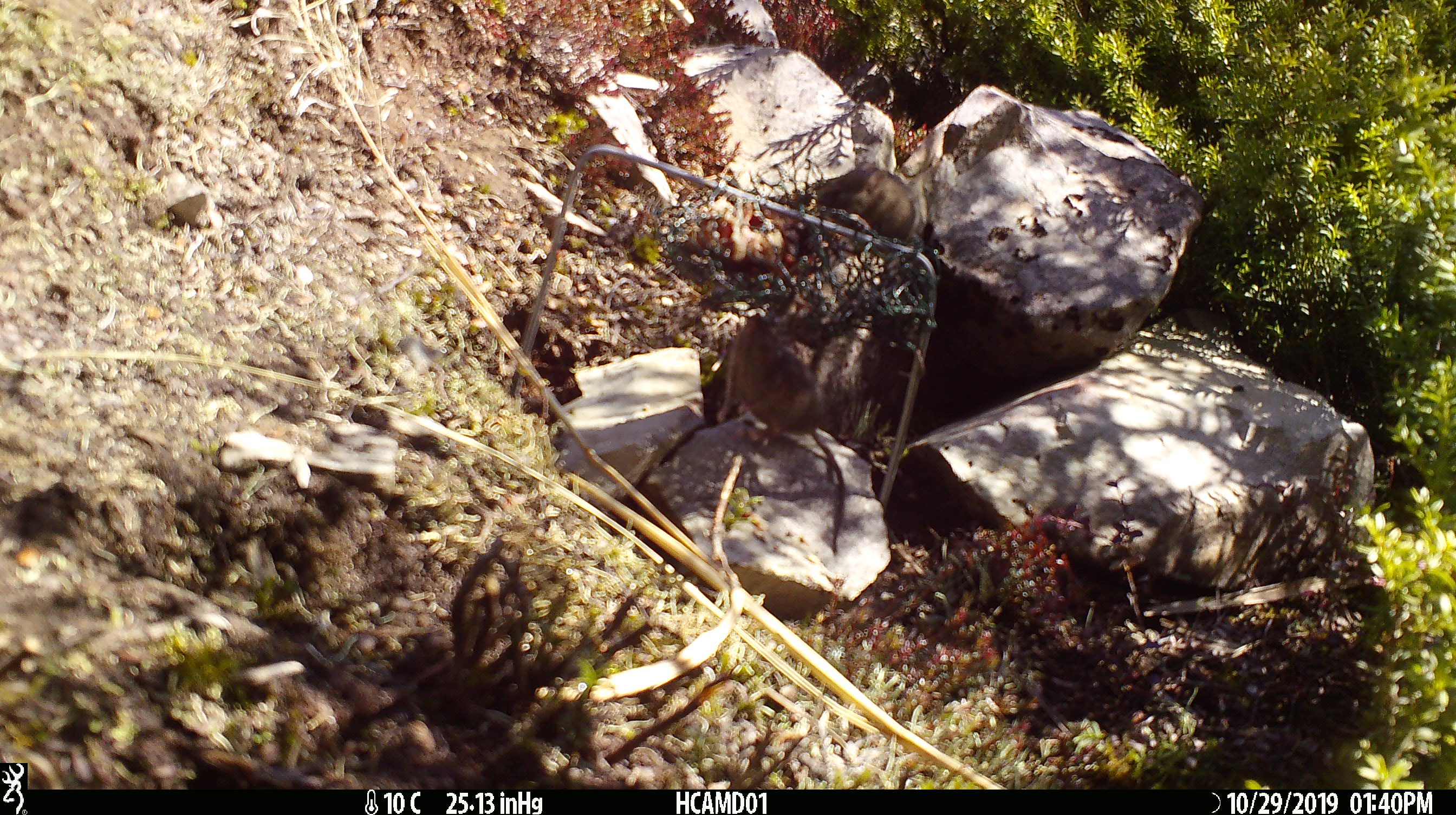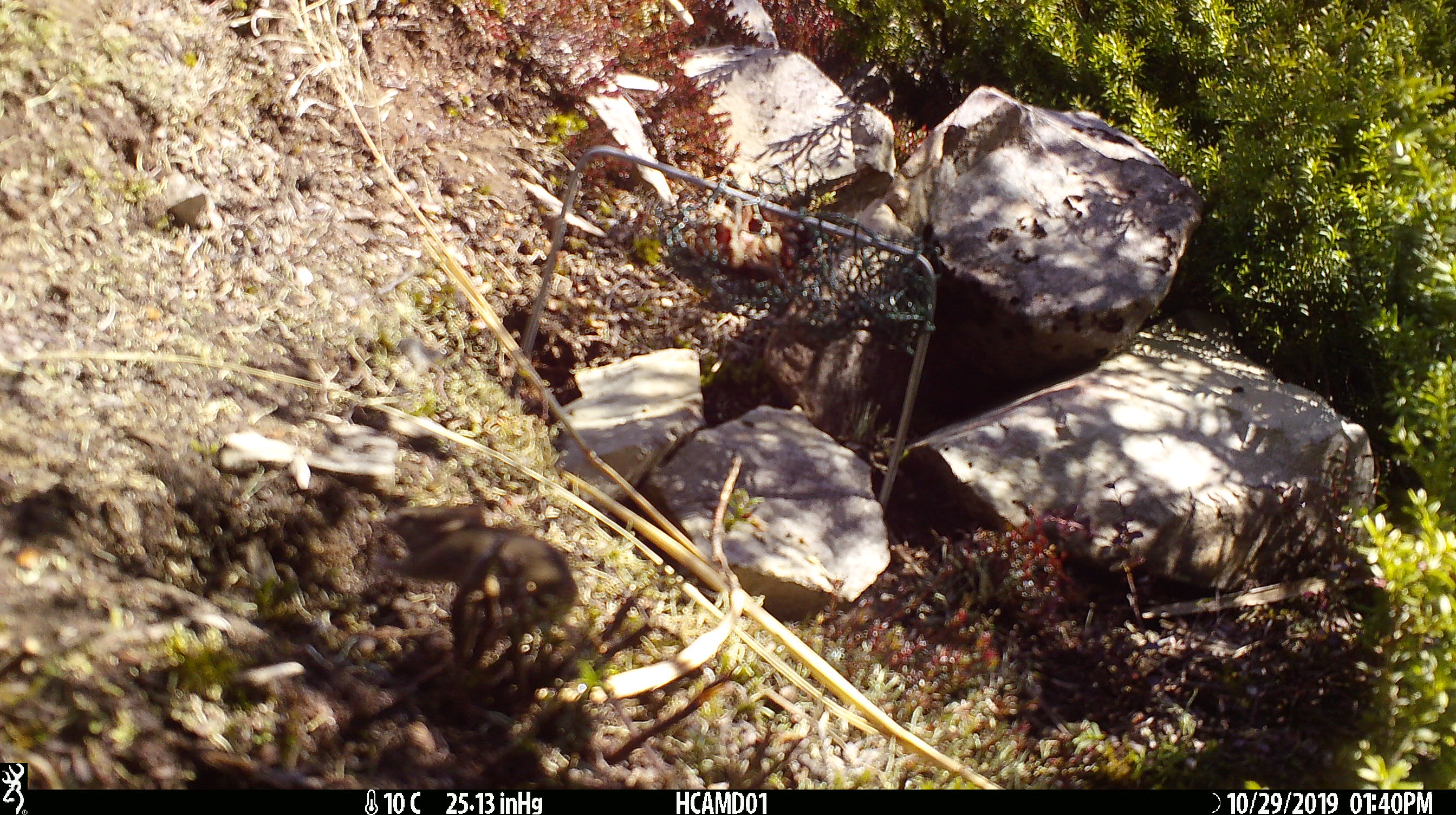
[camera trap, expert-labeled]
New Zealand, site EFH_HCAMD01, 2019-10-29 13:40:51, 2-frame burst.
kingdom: Animalia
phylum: Chordata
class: Mammalia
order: Rodentia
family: Muridae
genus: Mus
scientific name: Mus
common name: mouse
Mouse (Mus).